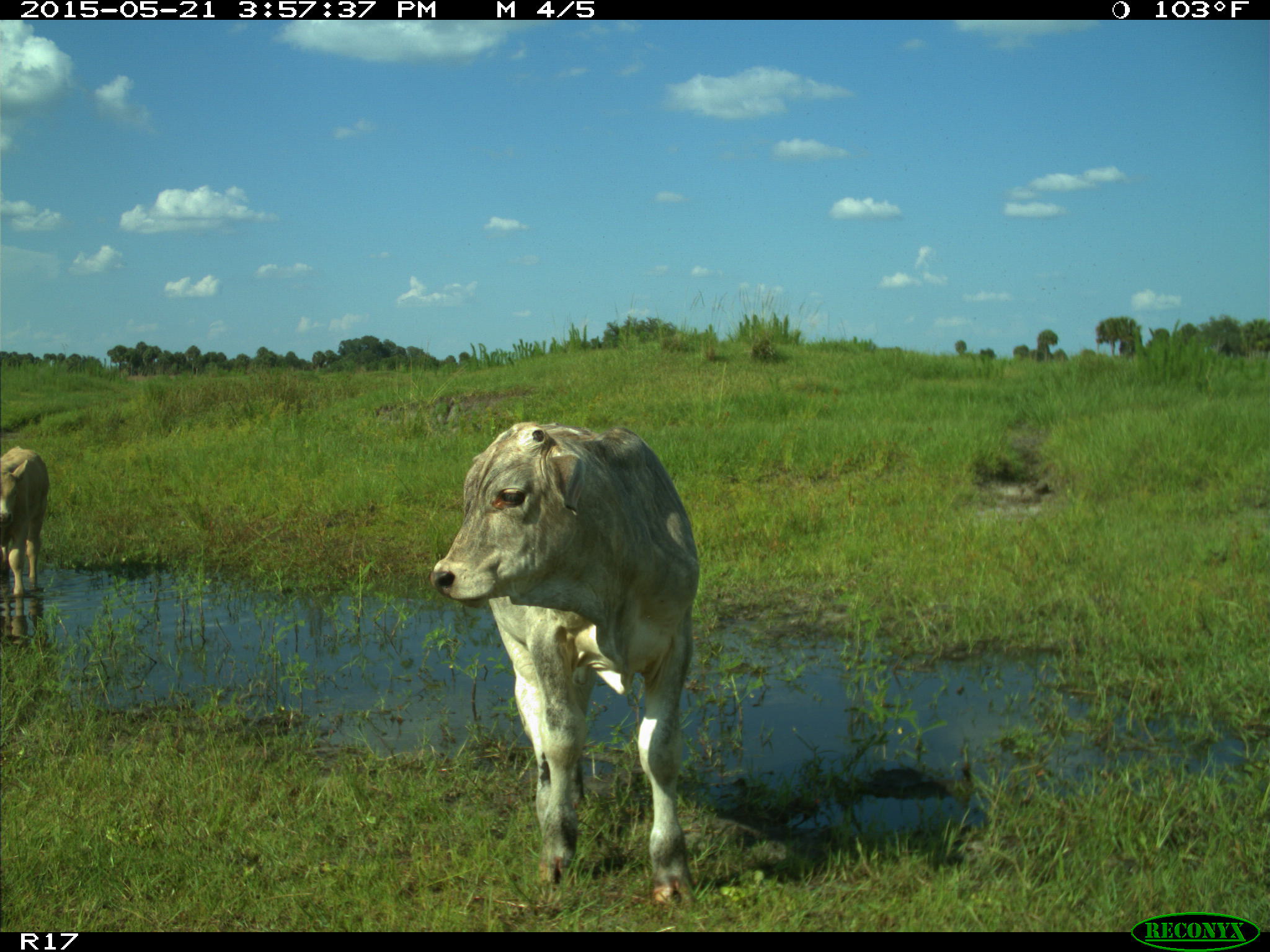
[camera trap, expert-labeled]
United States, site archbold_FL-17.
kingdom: Animalia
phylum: Chordata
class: Mammalia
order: Artiodactyla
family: Bovidae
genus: Bos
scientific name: Bos taurus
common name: domestic cow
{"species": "Bos taurus (domestic cow)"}